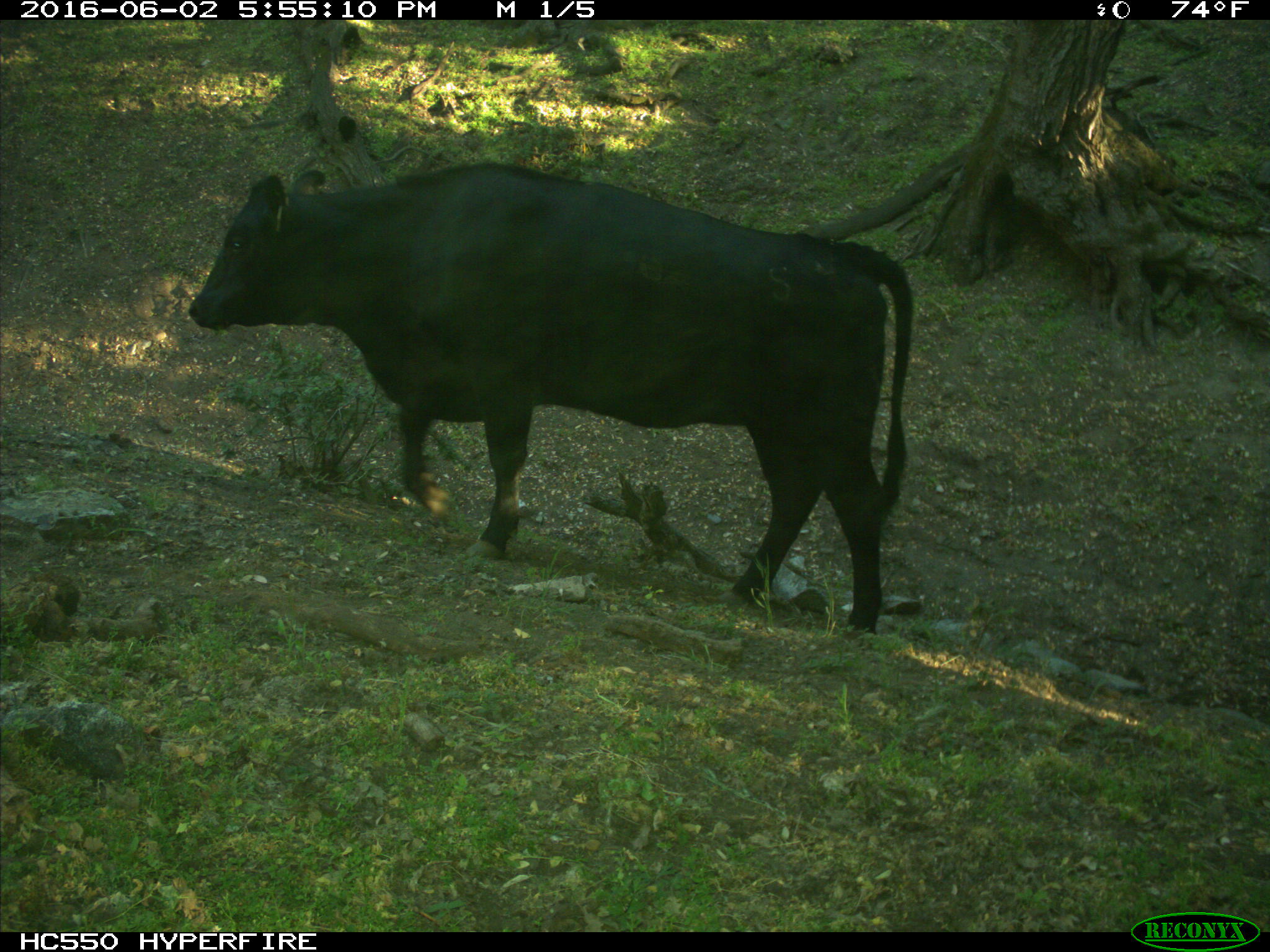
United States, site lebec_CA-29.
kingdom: Animalia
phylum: Chordata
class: Mammalia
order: Artiodactyla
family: Bovidae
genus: Bos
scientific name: Bos taurus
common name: domestic cow